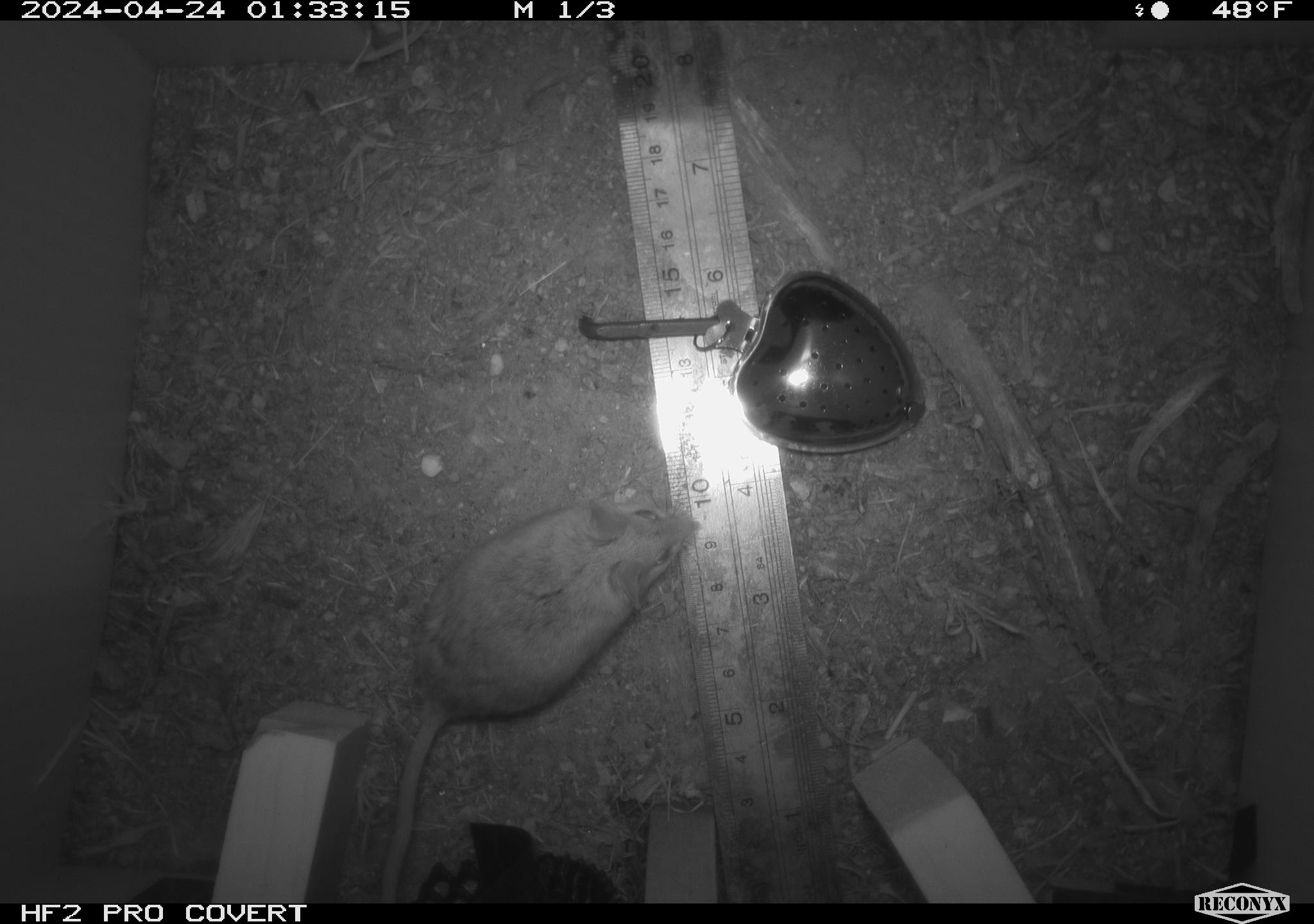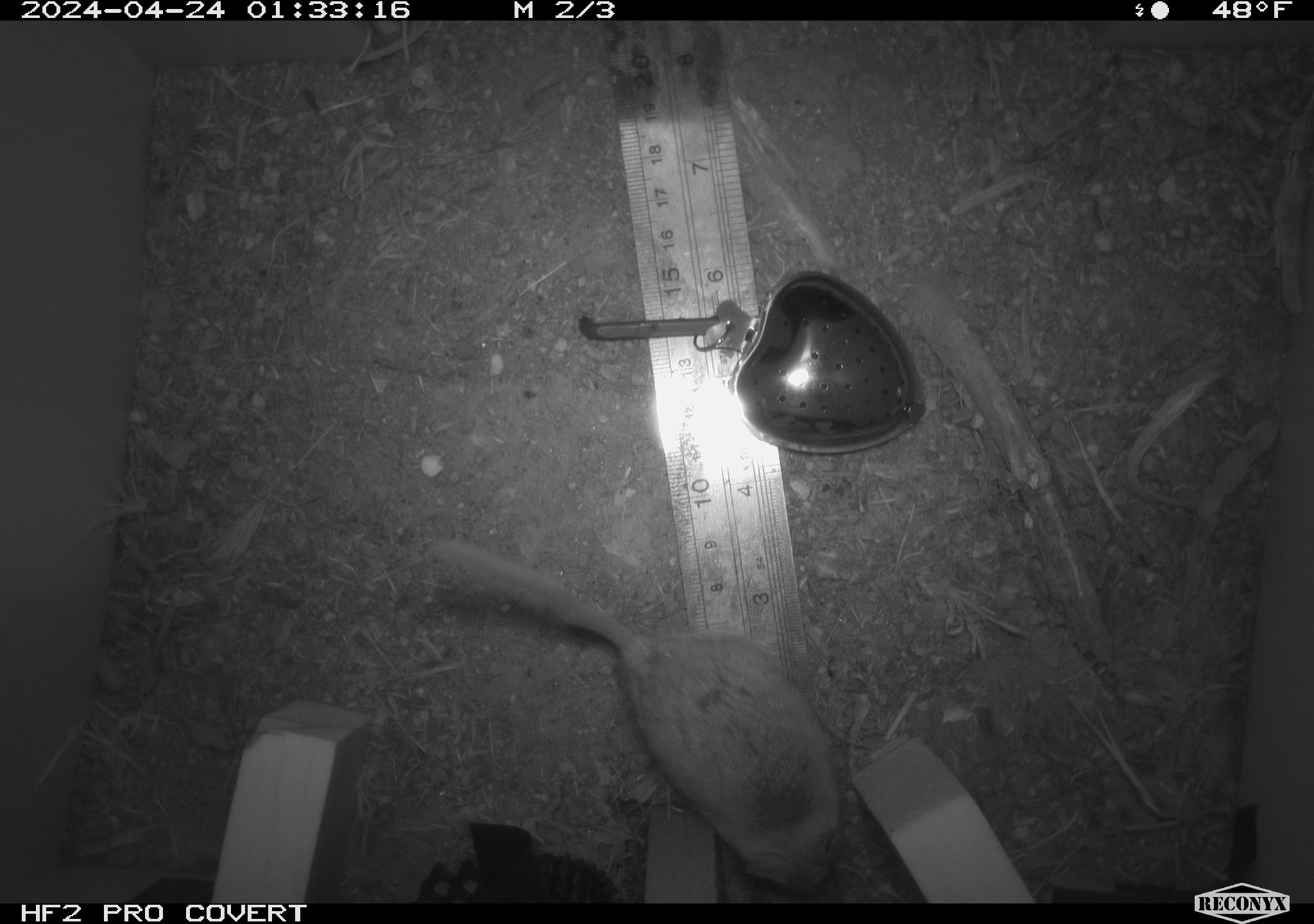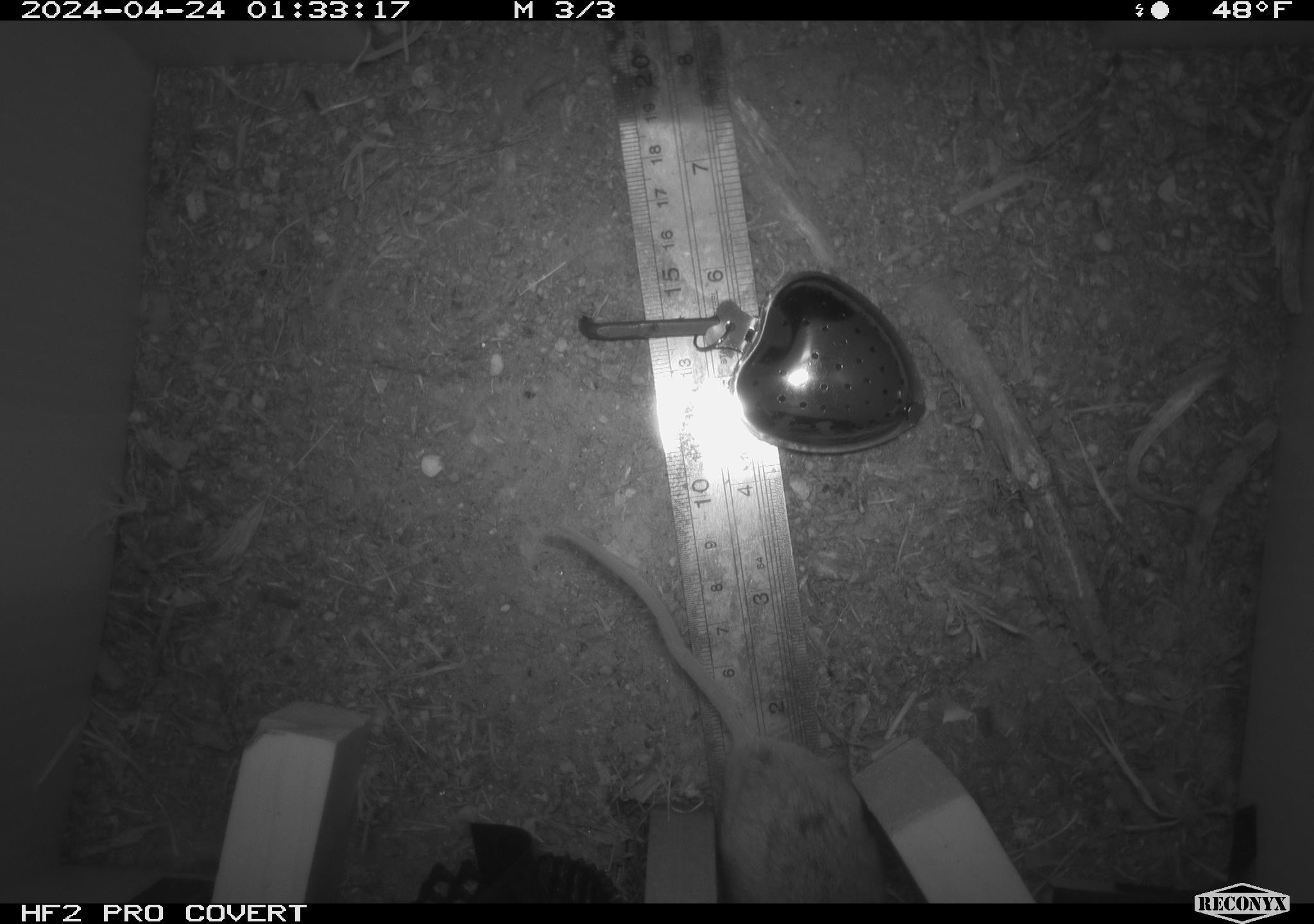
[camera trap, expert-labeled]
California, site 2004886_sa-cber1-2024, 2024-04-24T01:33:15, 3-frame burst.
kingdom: Animalia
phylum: Chordata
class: Mammalia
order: Rodentia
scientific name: Rodentia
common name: mouse species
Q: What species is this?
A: Mouse species (Rodentia).